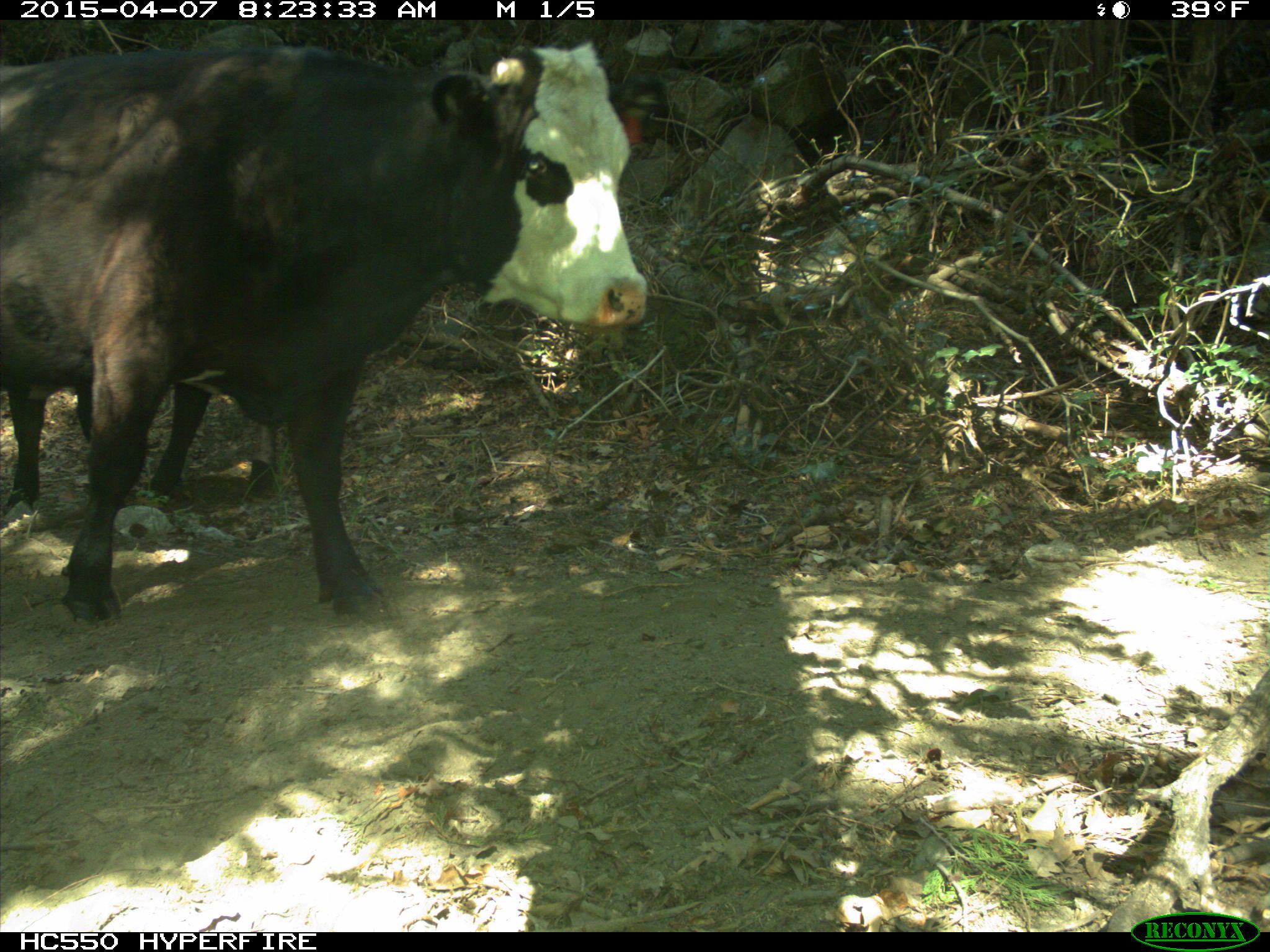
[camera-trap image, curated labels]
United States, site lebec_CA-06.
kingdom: Animalia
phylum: Chordata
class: Mammalia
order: Artiodactyla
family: Bovidae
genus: Bos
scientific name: Bos taurus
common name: domestic cow